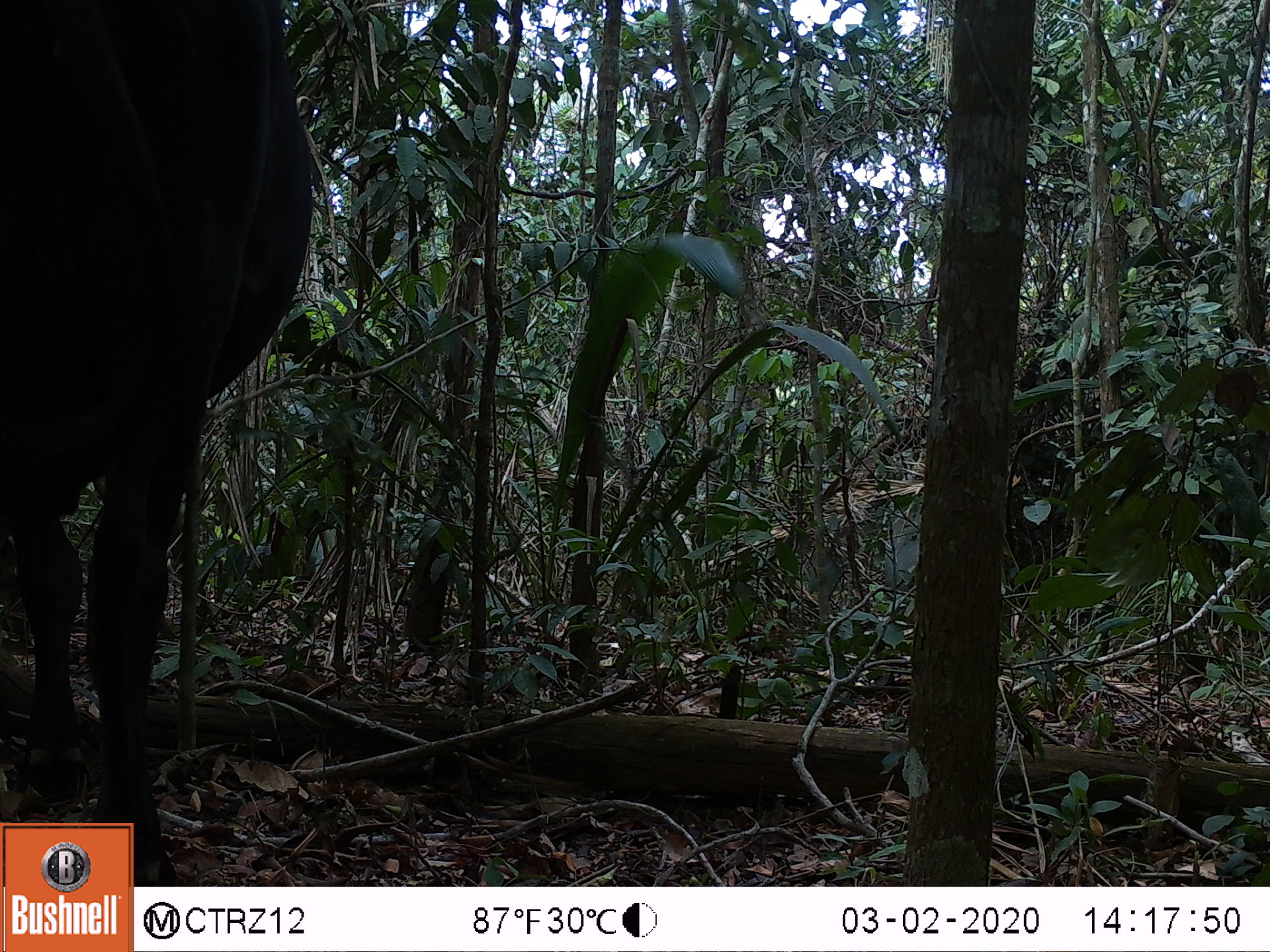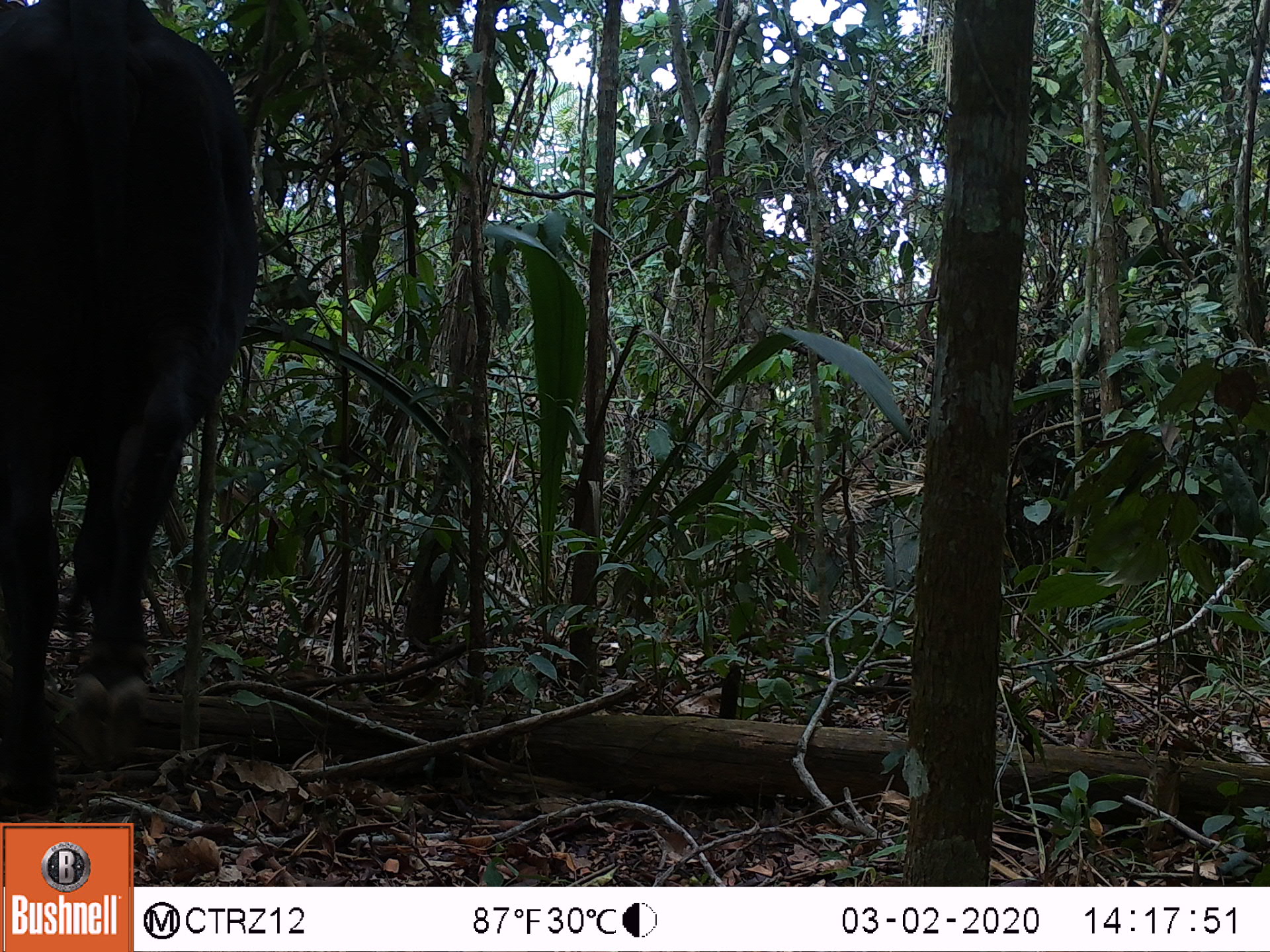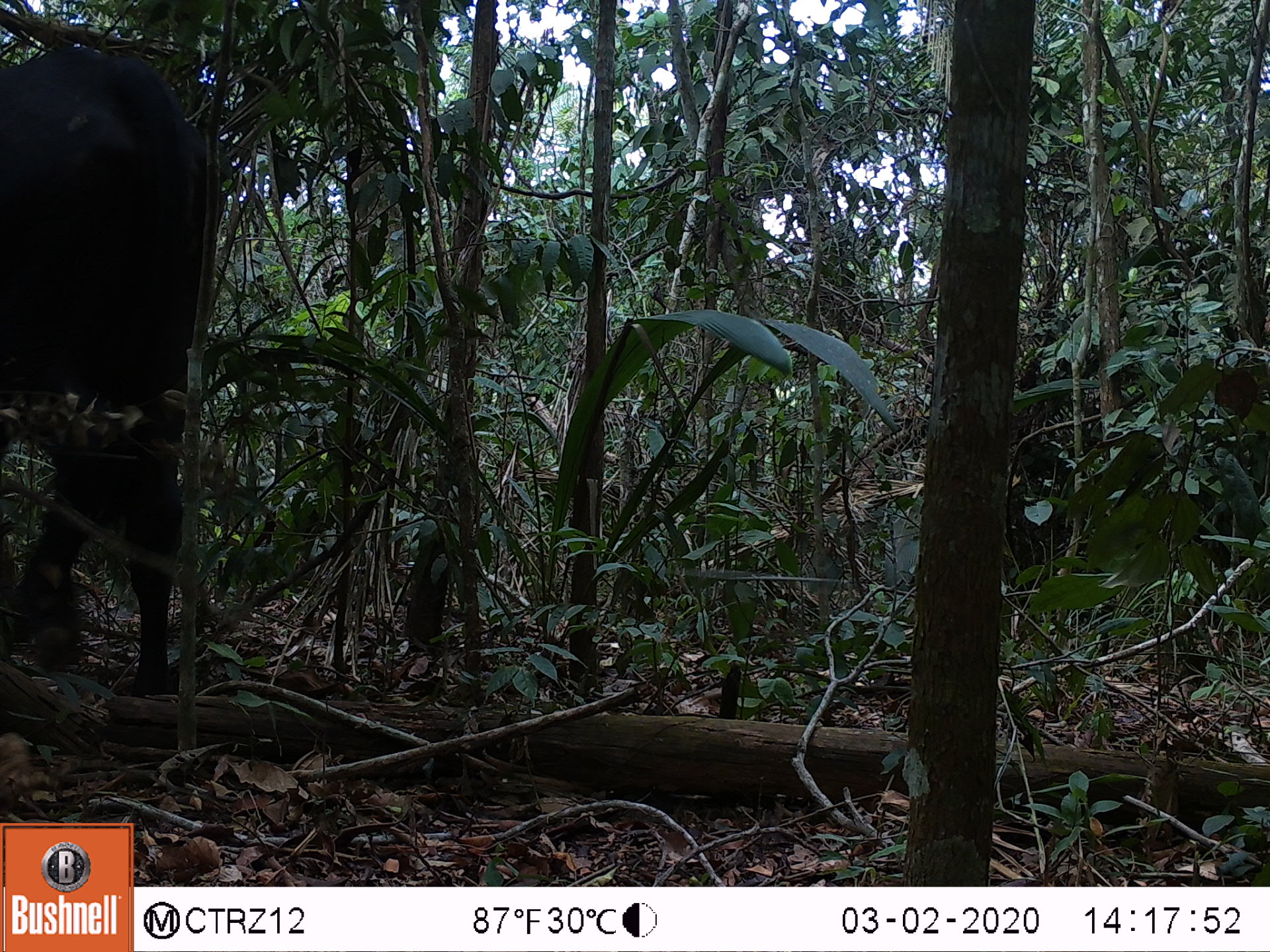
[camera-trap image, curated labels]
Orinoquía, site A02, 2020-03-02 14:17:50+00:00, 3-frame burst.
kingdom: Animalia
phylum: Chordata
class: Mammalia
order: Artiodactyla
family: Bovidae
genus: Bos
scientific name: Bos taurus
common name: cow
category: cattle